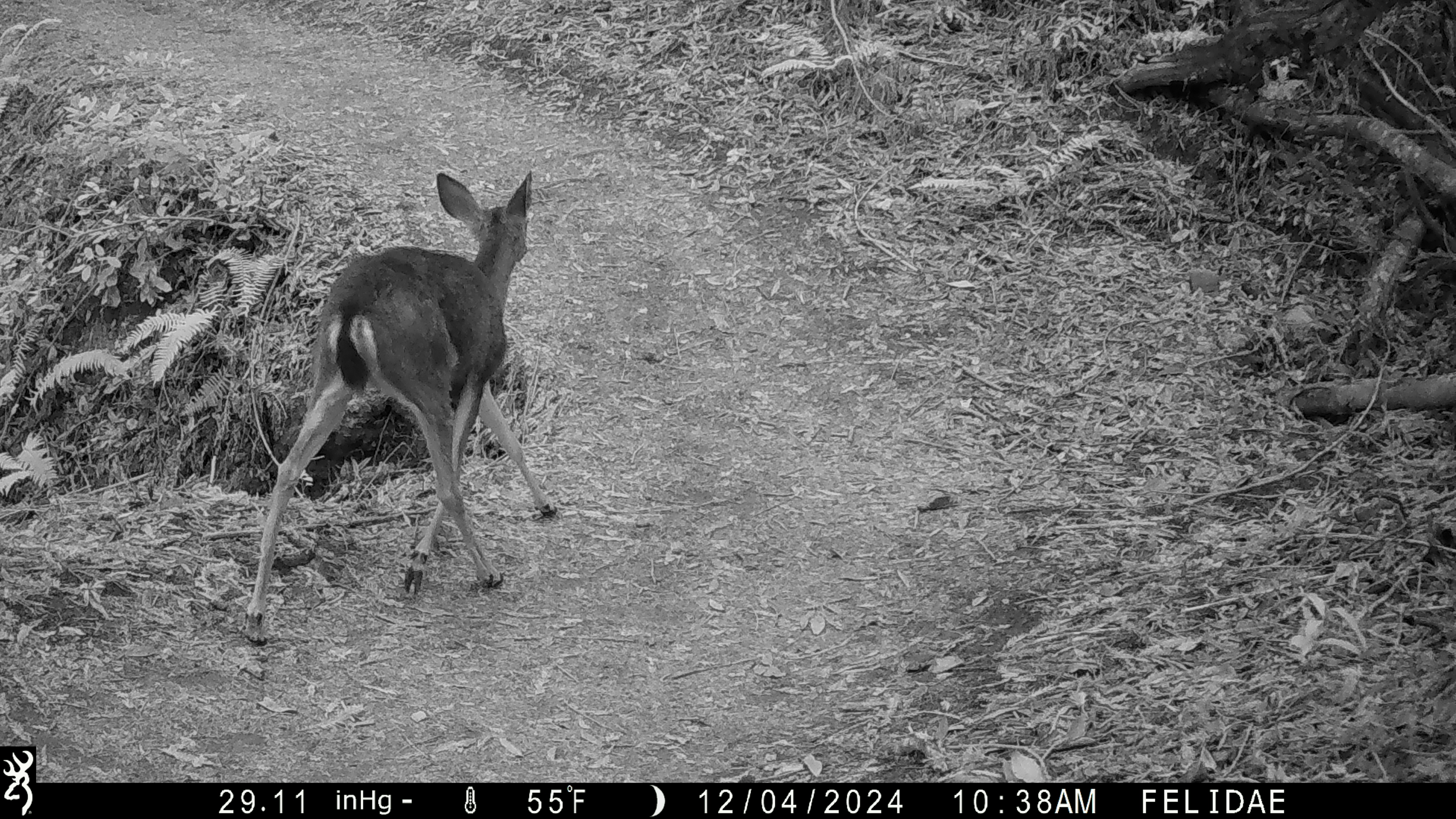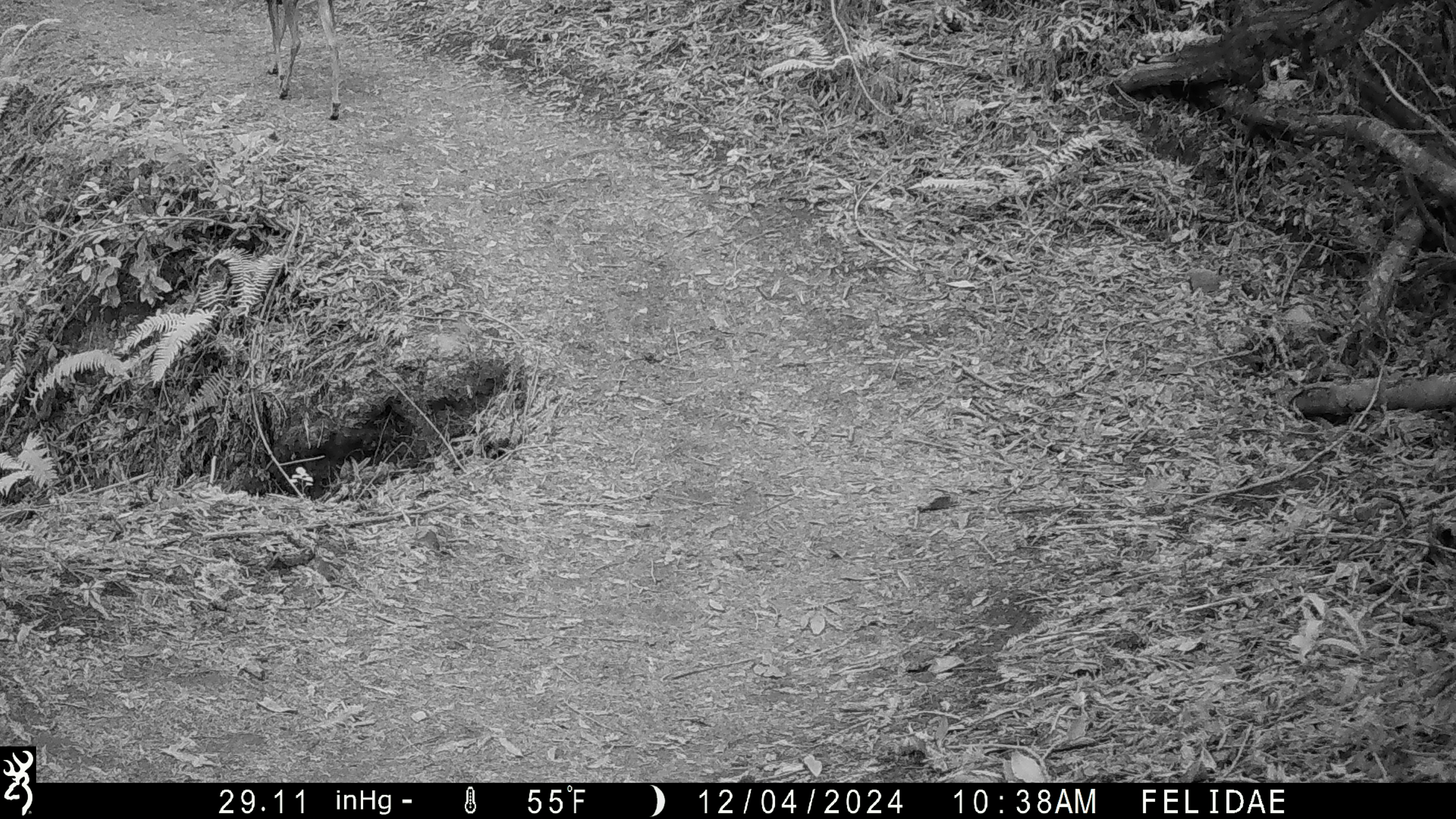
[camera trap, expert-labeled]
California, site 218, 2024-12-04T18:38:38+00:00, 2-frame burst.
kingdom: Animalia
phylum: Chordata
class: Mammalia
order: Artiodactyla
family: Cervidae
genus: Odocoileus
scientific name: Odocoileus hemionus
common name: mule deer